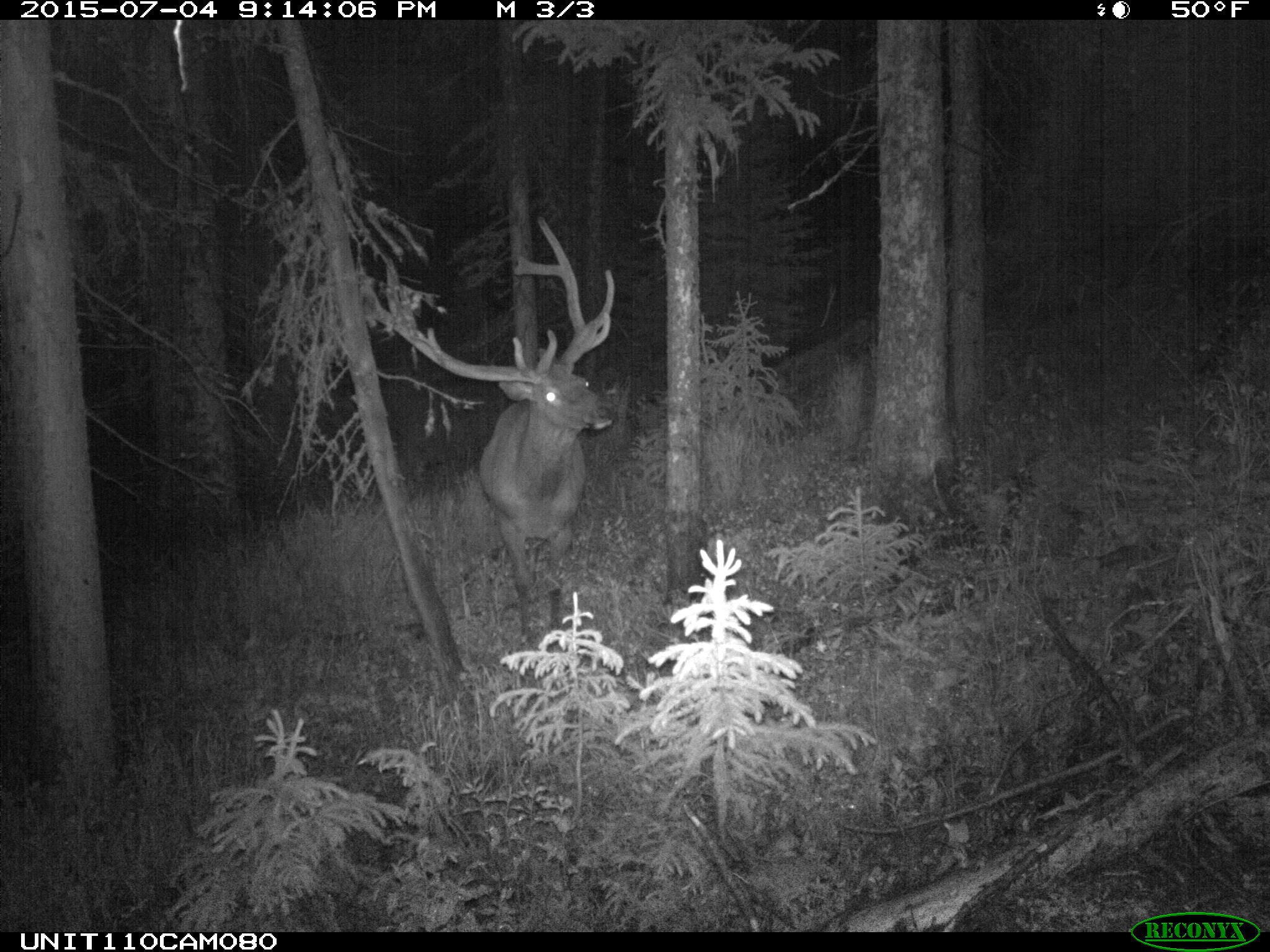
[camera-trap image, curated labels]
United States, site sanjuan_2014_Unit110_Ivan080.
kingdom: Animalia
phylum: Chordata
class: Mammalia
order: Artiodactyla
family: Cervidae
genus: Cervus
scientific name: Cervus elaphus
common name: red deer